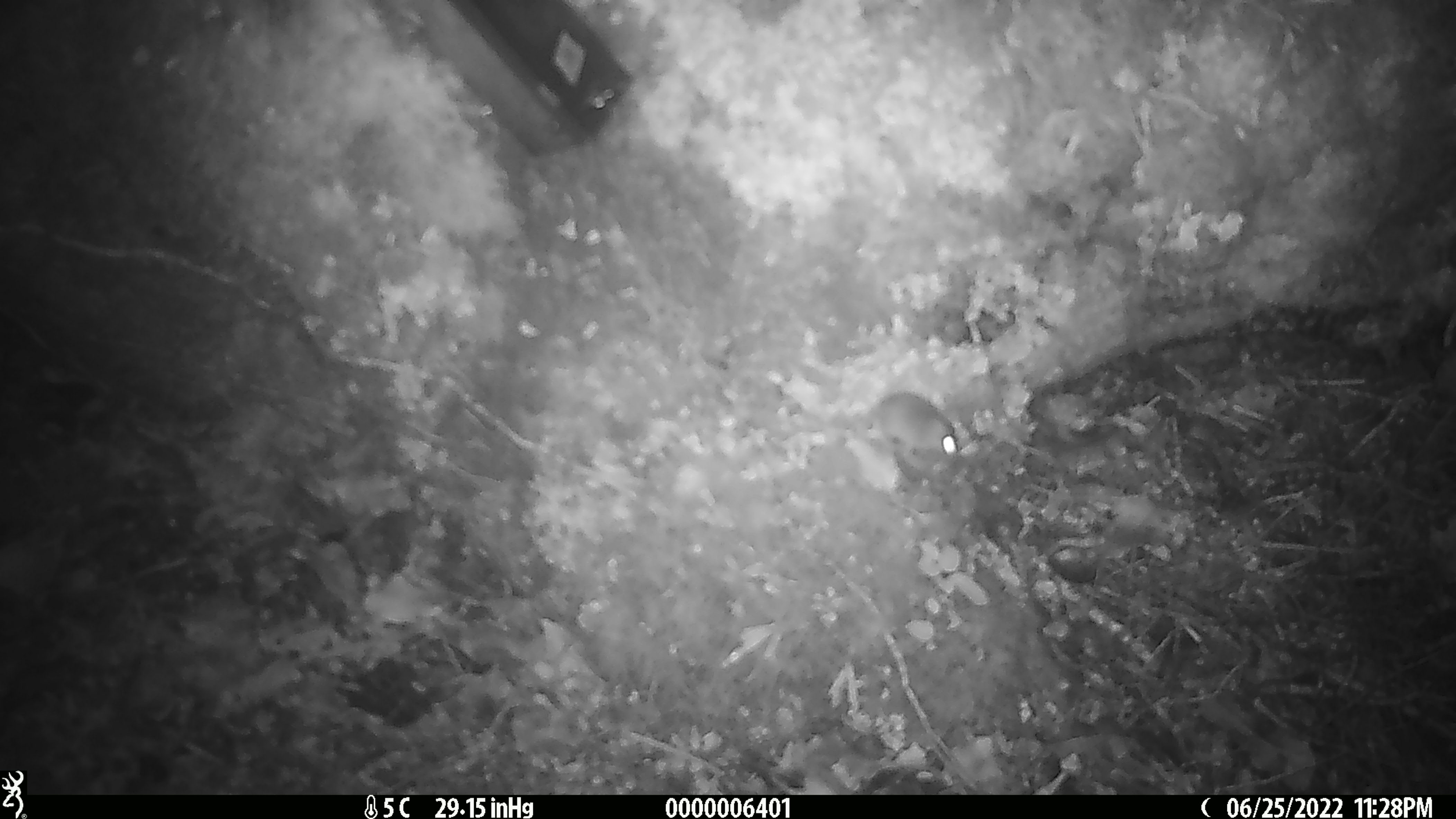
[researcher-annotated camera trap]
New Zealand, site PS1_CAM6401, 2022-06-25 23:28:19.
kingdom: Animalia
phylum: Chordata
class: Mammalia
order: Rodentia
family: Muridae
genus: Mus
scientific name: Mus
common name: mouse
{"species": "mouse (Mus)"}